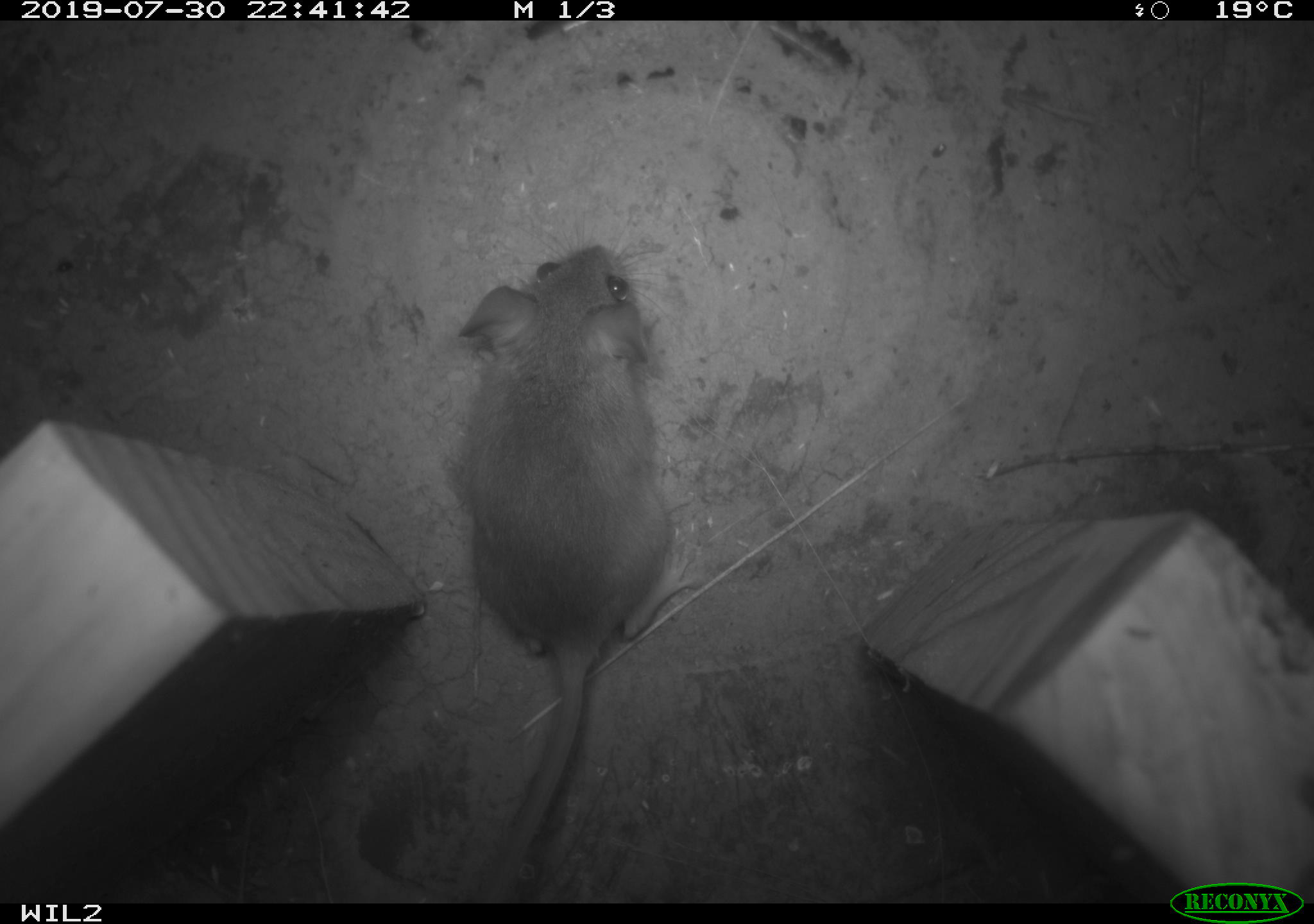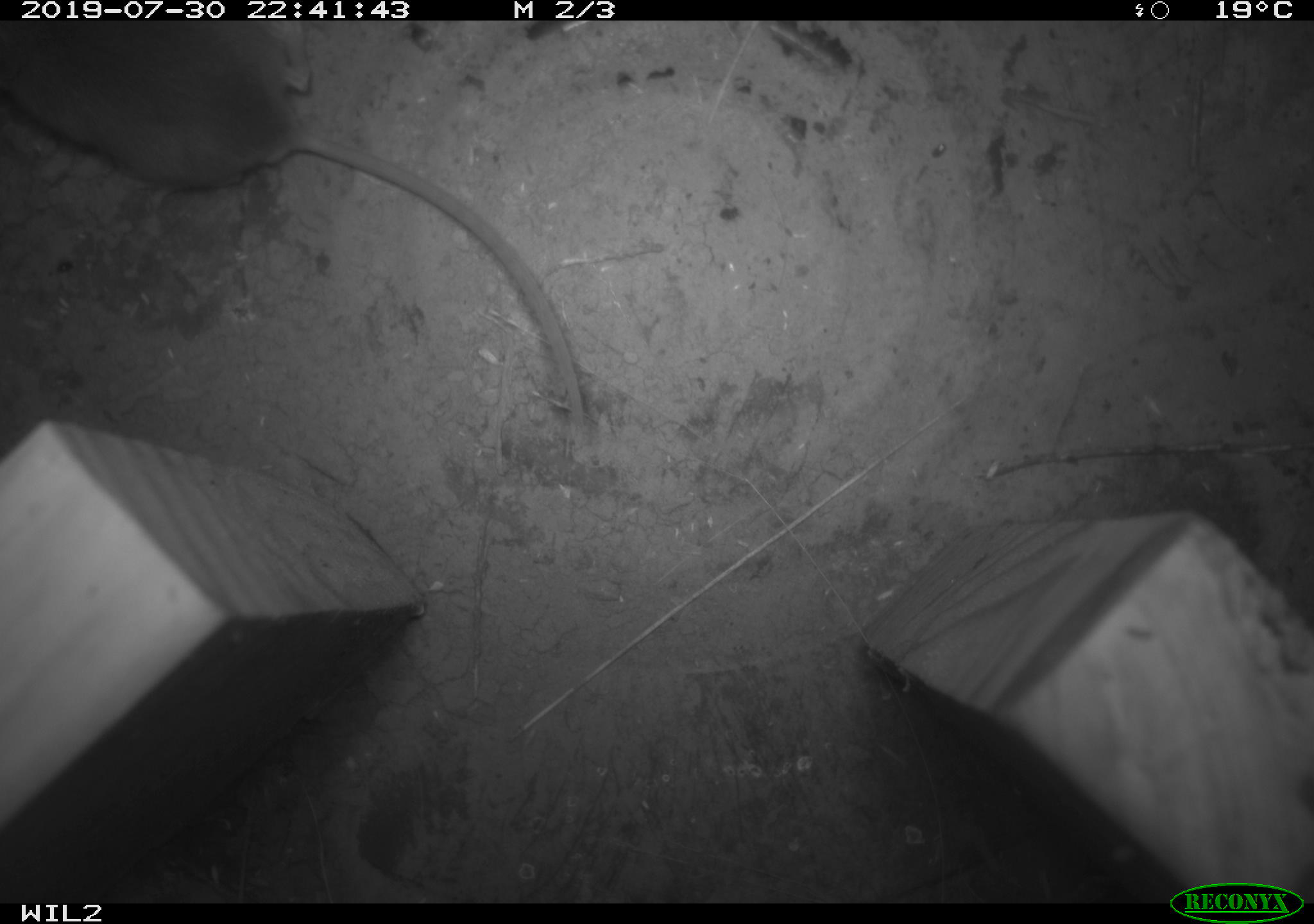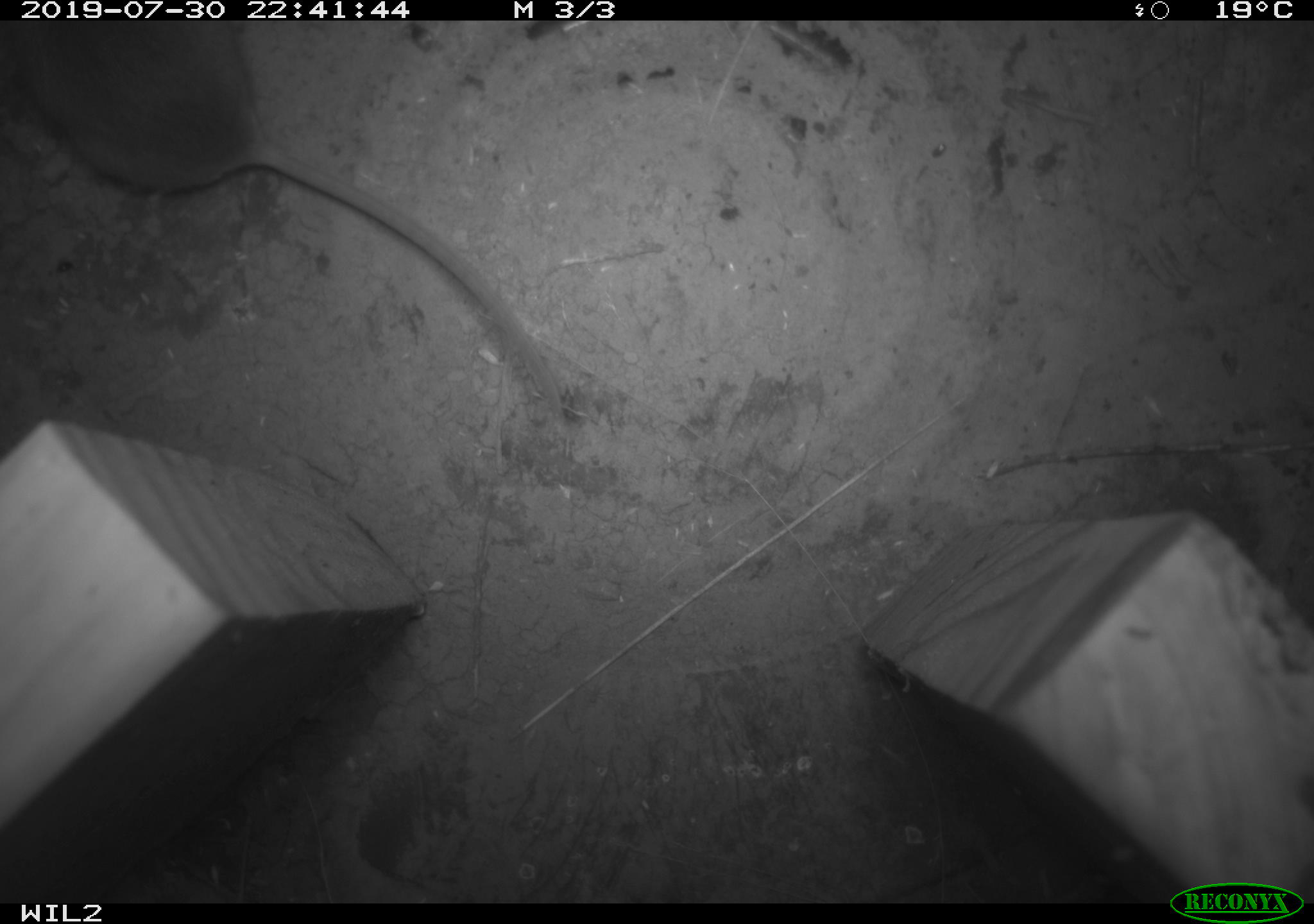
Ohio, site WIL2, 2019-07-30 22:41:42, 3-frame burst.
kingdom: Animalia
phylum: Chordata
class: Mammalia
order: Rodentia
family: Cricetidae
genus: Peromyscus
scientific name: Peromyscus leucopus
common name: white-footed mouse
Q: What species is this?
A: White-footed mouse (Peromyscus leucopus).